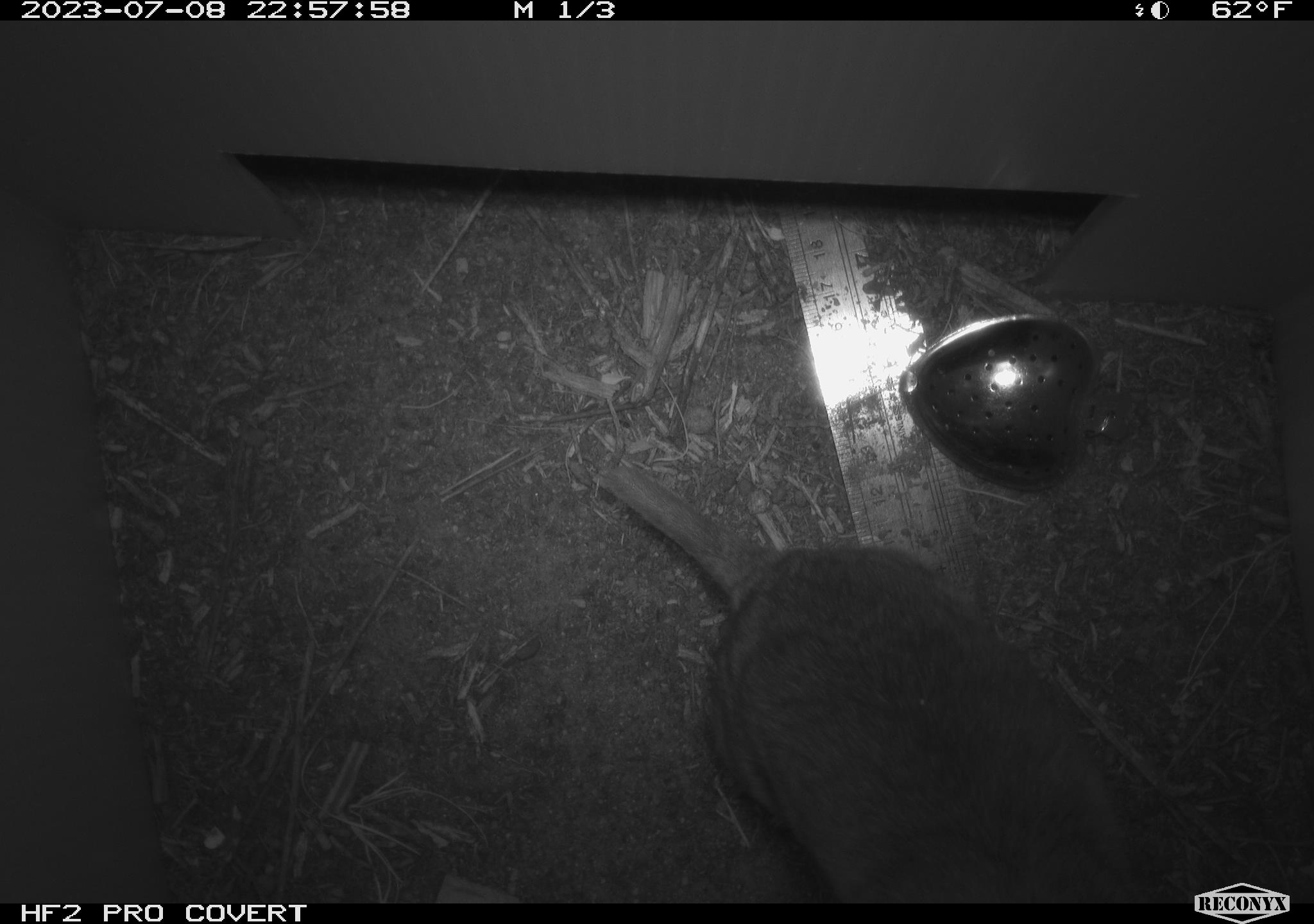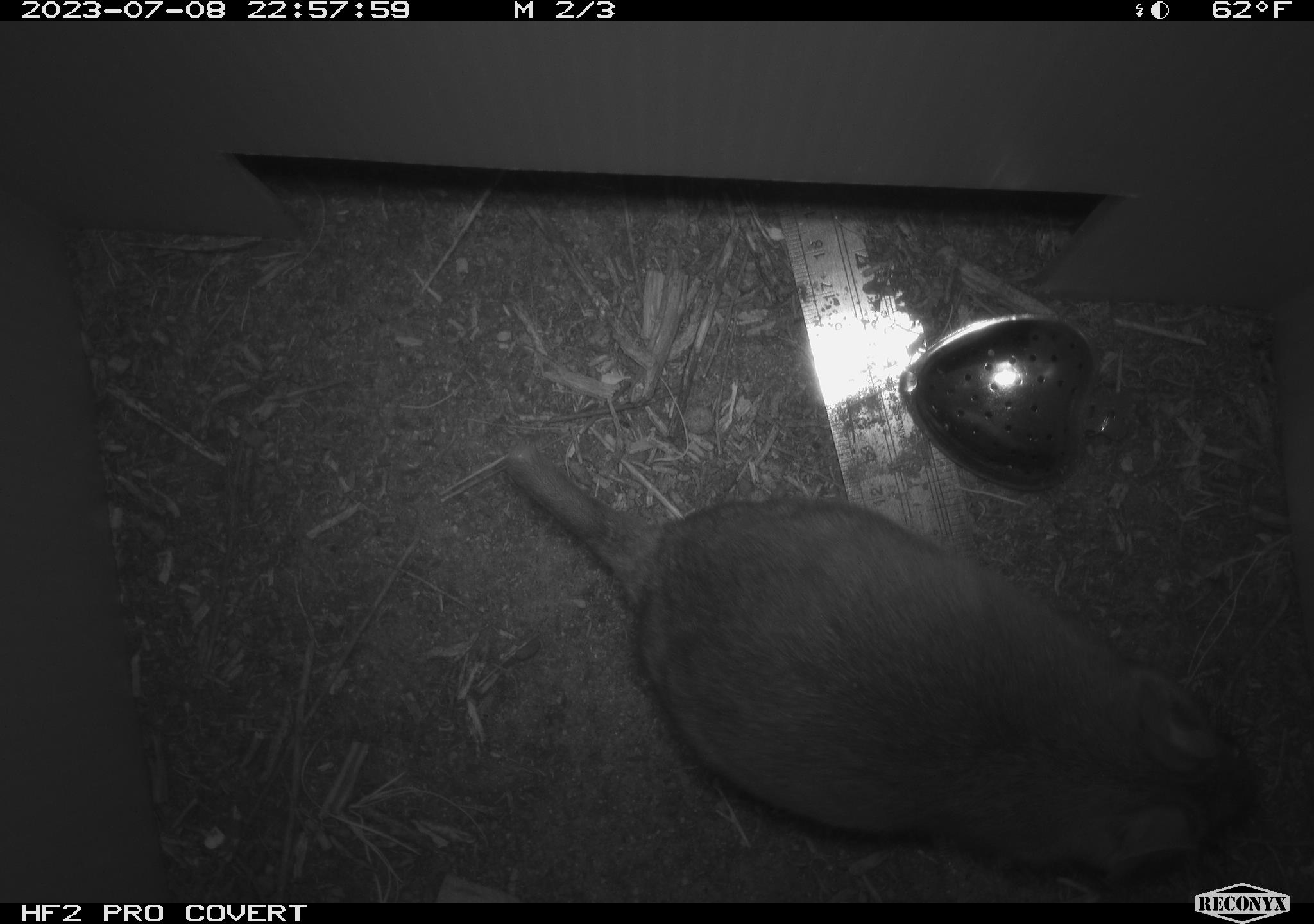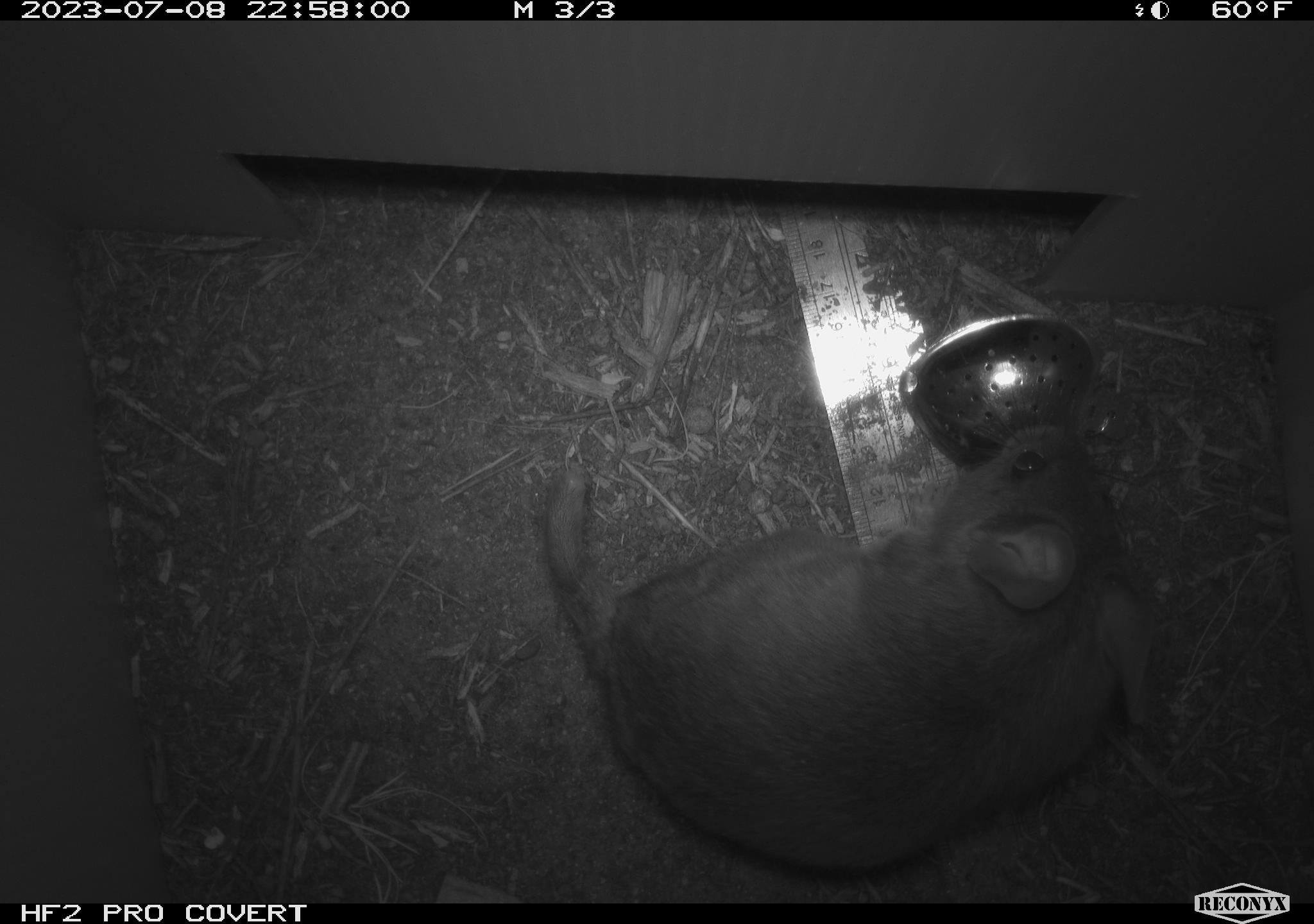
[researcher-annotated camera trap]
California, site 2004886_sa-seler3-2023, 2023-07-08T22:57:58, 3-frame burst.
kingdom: Animalia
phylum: Chordata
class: Mammalia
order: Rodentia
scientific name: Rodentia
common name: mouse species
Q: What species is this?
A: Mouse species (Rodentia).